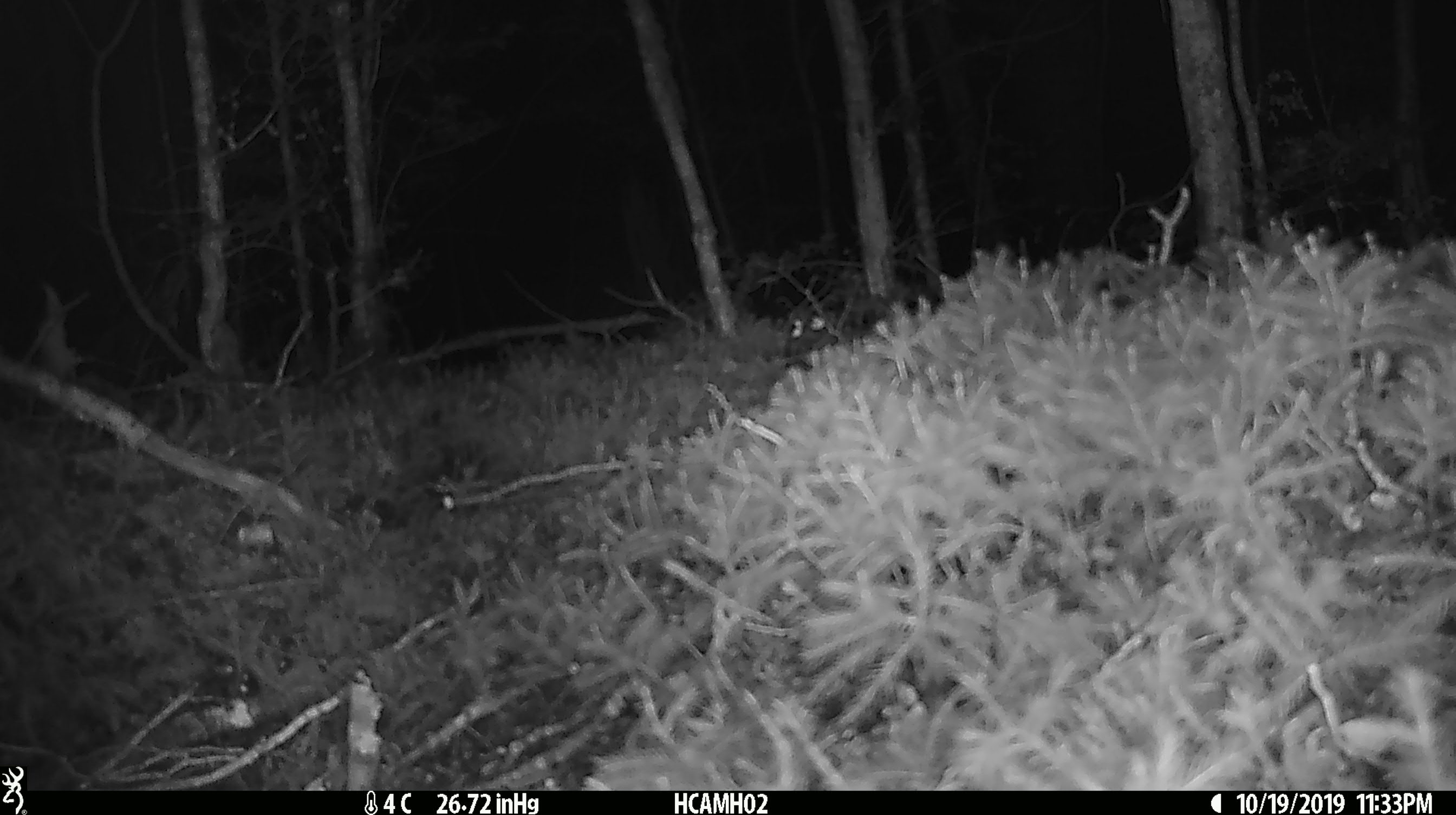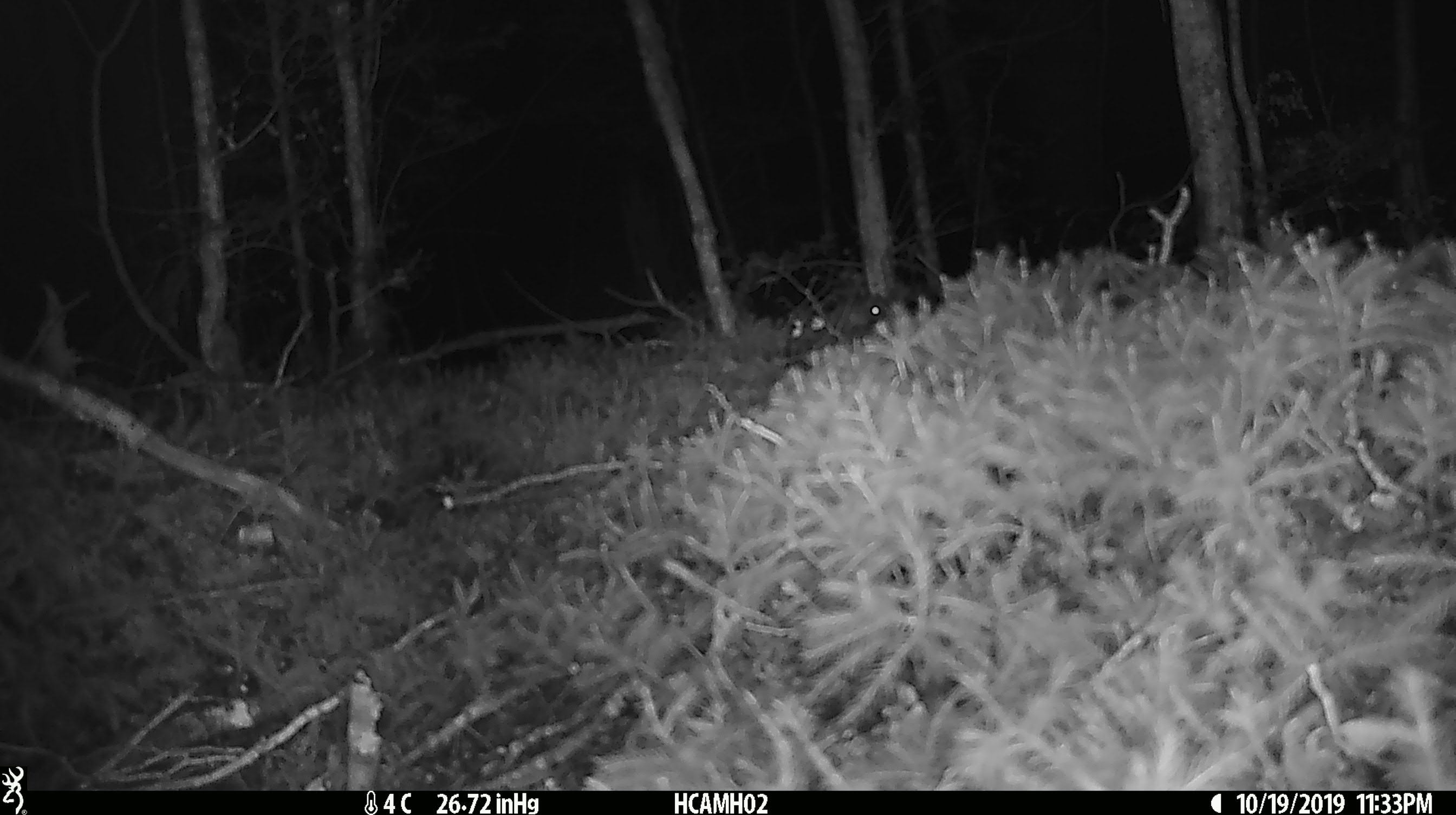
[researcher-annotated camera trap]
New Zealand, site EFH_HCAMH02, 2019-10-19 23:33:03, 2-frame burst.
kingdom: Animalia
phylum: Chordata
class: Mammalia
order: Rodentia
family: Muridae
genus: Mus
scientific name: Mus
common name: mouse